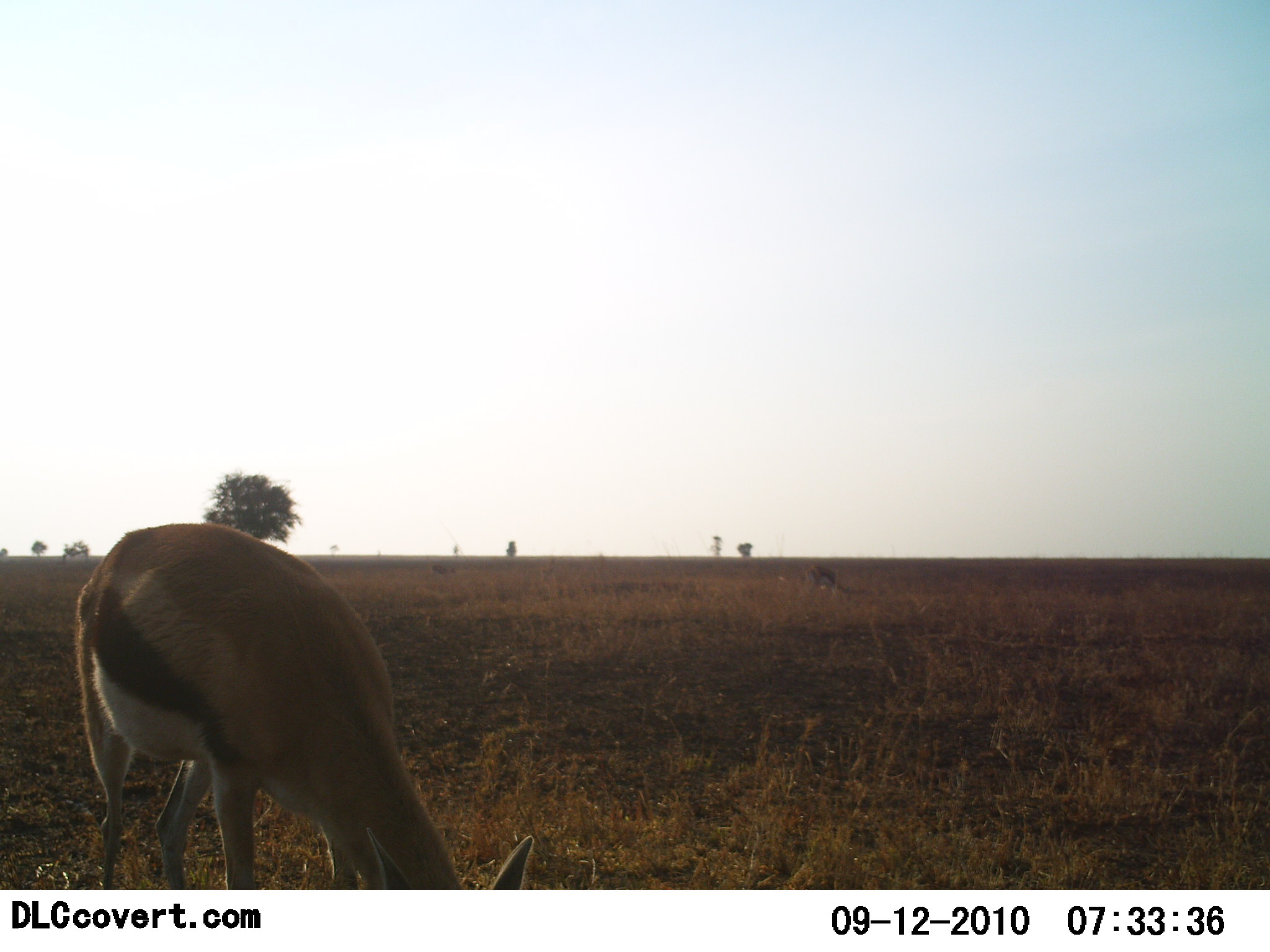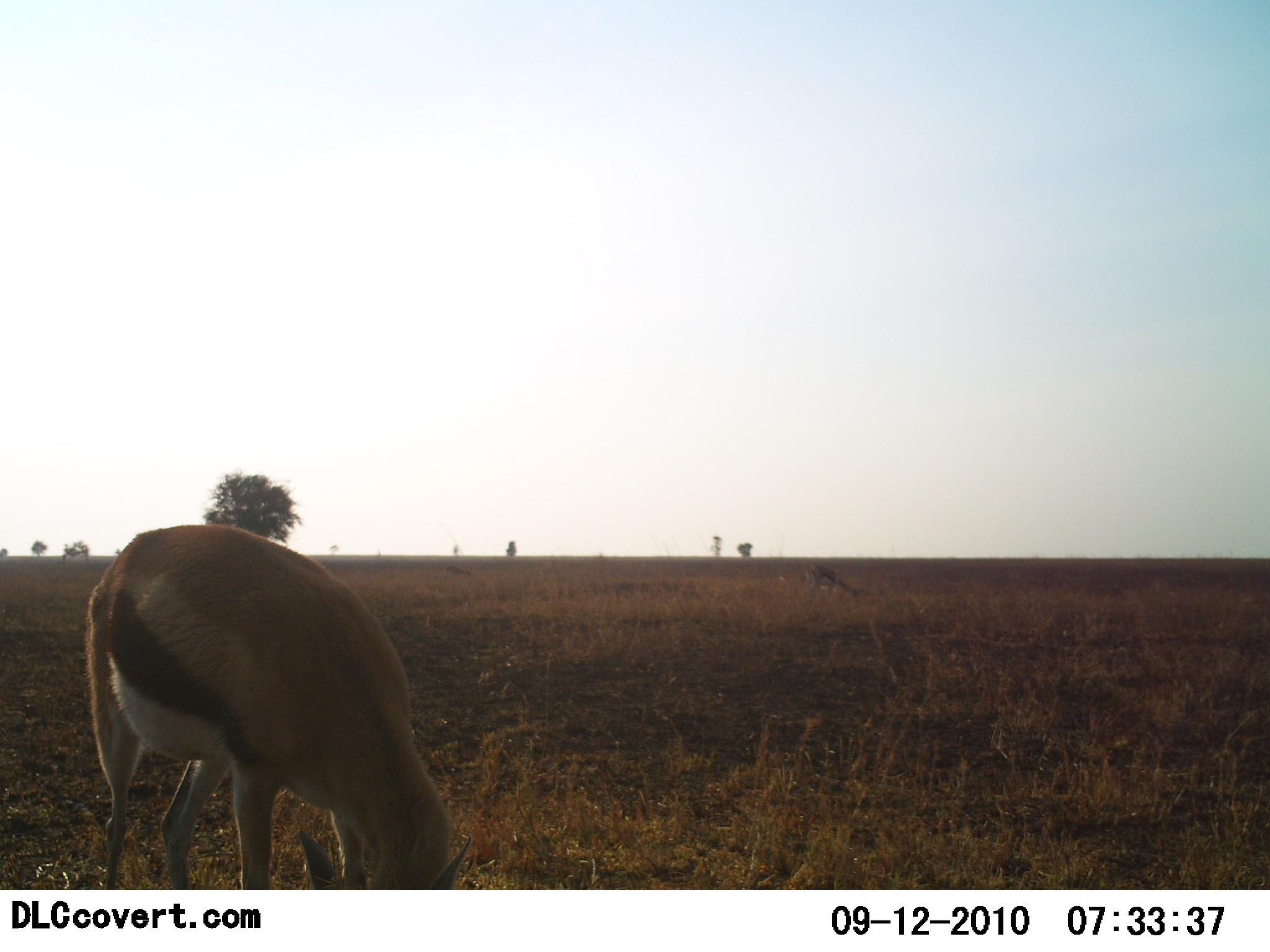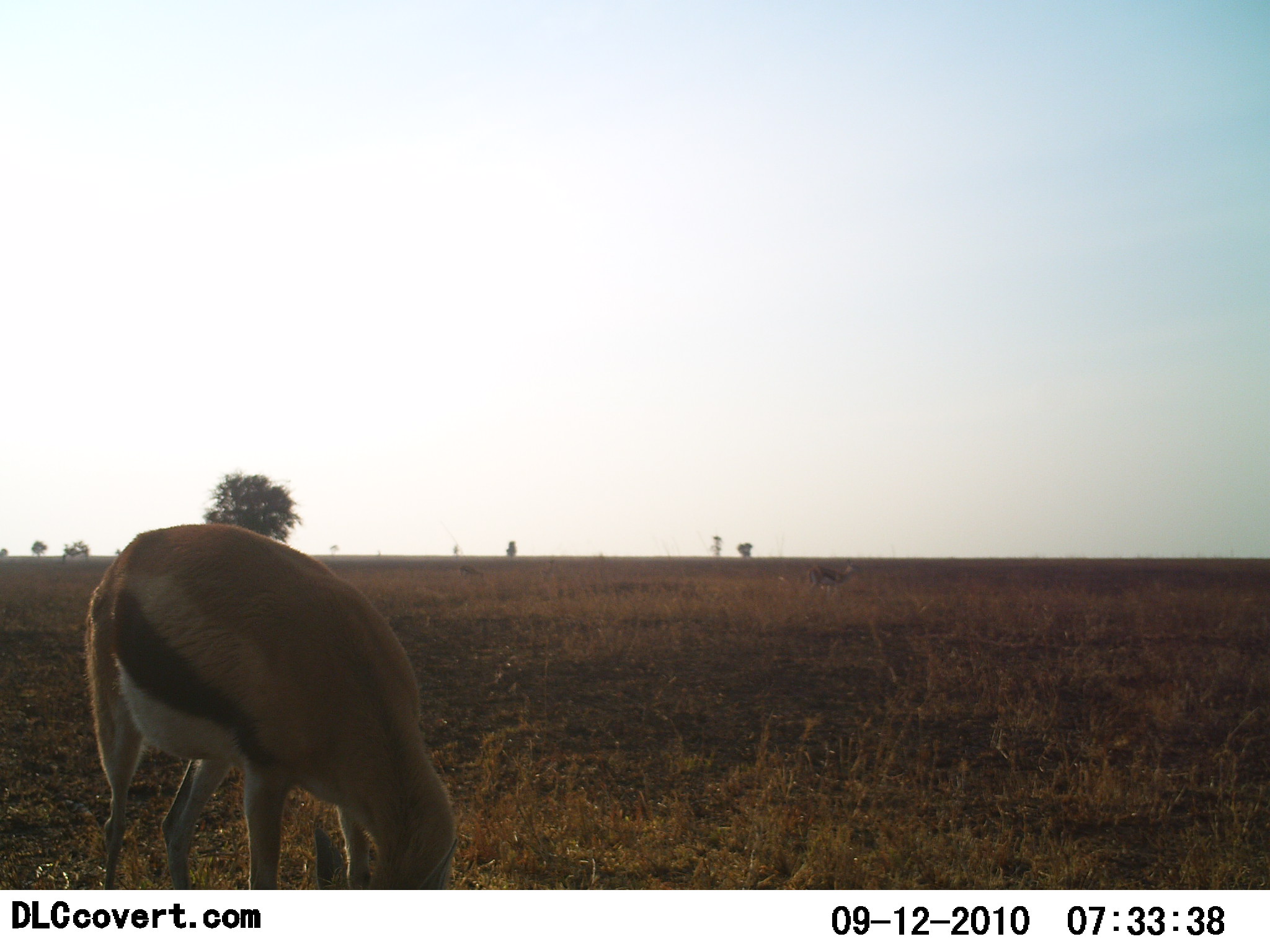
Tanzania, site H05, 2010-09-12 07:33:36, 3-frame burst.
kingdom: Animalia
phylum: Chordata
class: Mammalia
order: Artiodactyla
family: Bovidae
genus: Eudorcas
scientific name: Eudorcas thomsonii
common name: thomson's gazelle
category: gazellethomsons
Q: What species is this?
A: Gazellethomsons (thomson's gazelle) (Eudorcas thomsonii).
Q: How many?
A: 1.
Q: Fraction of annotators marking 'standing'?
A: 30%.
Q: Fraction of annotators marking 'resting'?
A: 0%.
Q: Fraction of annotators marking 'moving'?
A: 0%.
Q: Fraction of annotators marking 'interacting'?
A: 0%.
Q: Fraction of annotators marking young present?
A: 0%.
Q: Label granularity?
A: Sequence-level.